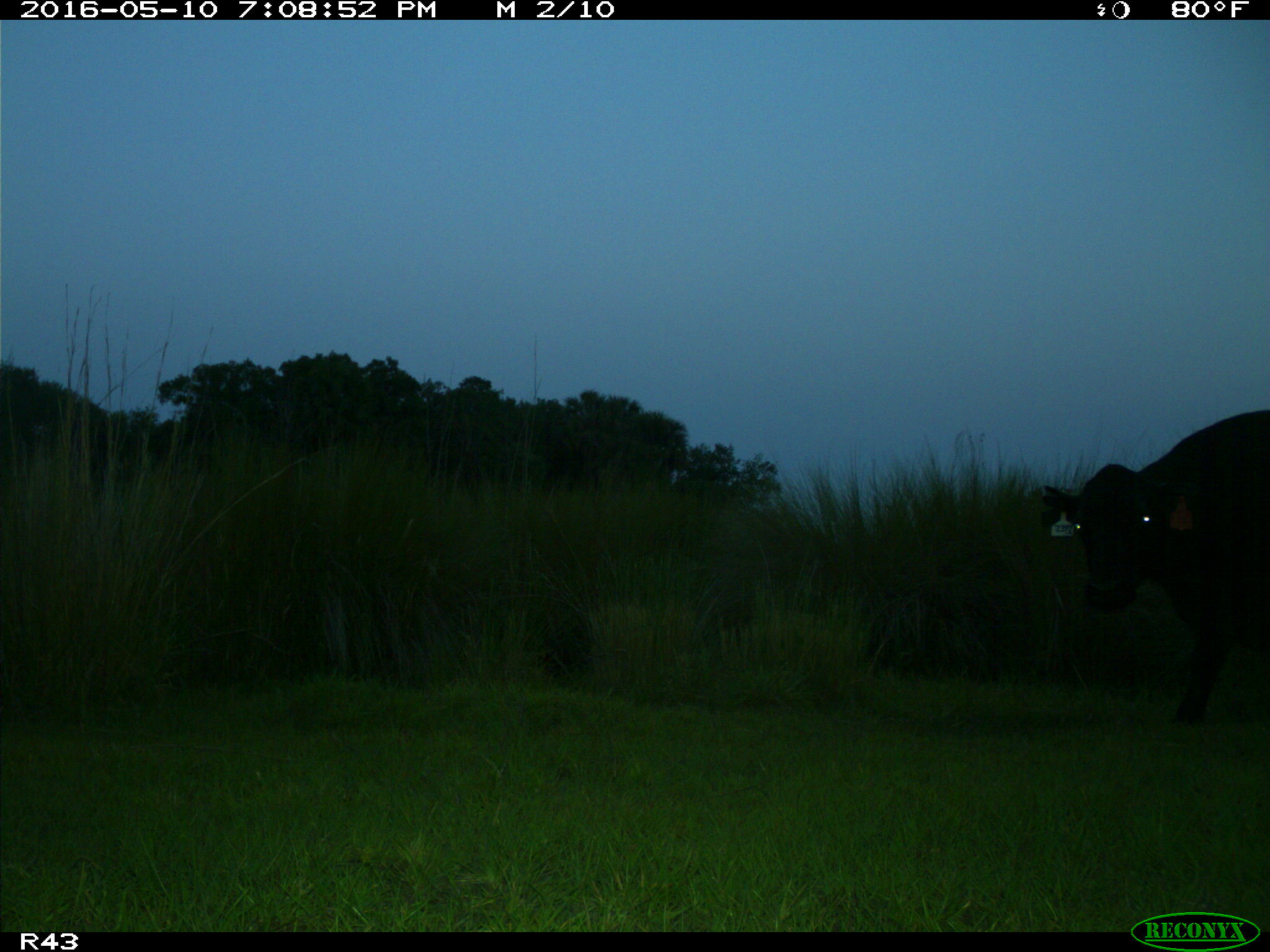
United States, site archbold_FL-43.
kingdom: Animalia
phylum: Chordata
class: Mammalia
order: Artiodactyla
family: Bovidae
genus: Bos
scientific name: Bos taurus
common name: domestic cow